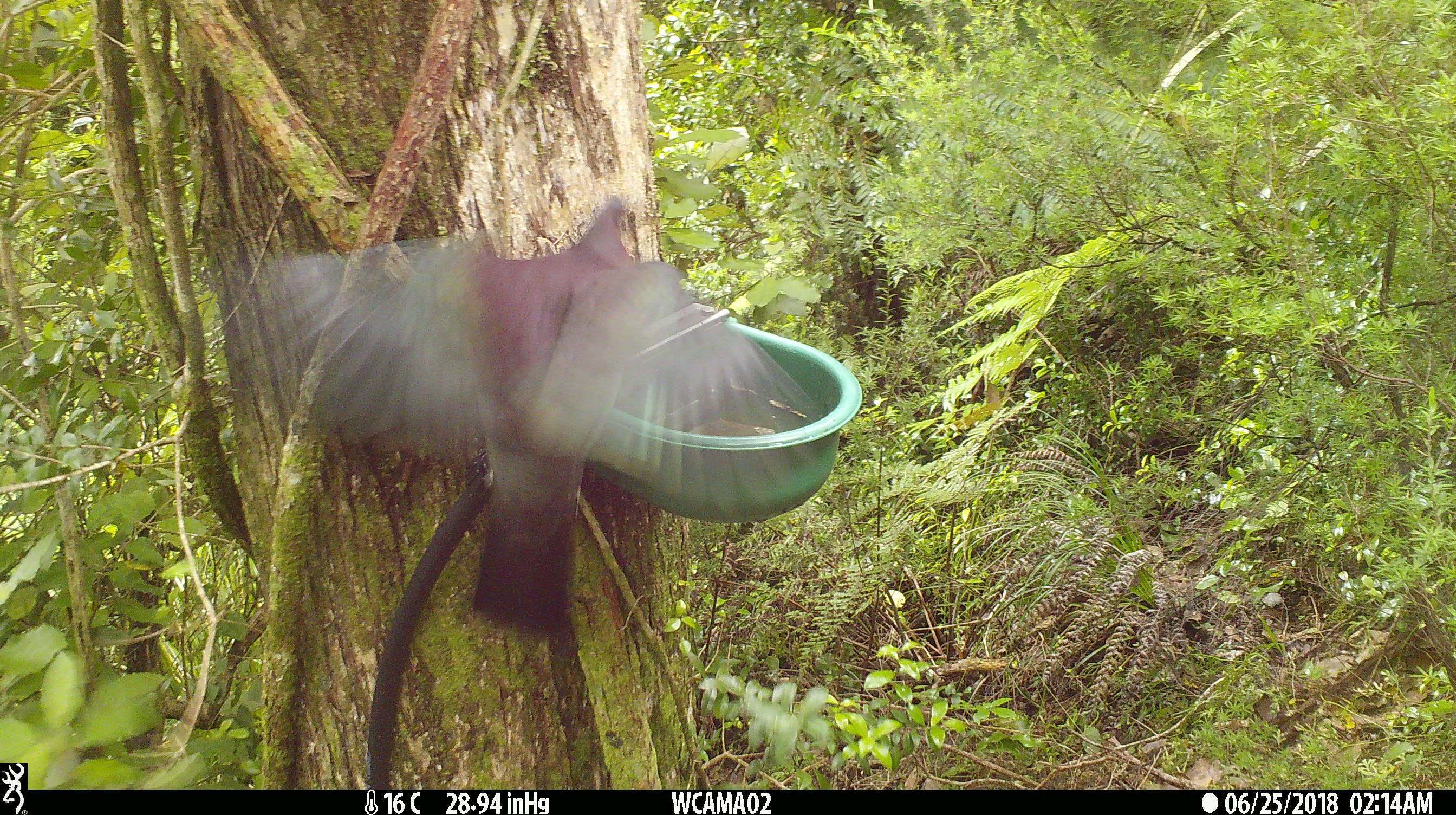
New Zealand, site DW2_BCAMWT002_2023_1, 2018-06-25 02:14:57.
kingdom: Animalia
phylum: Chordata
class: Aves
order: Columbiformes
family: Columbidae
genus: Hemiphaga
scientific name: Hemiphaga novaeseelandiae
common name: new zealand pigeon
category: kereru